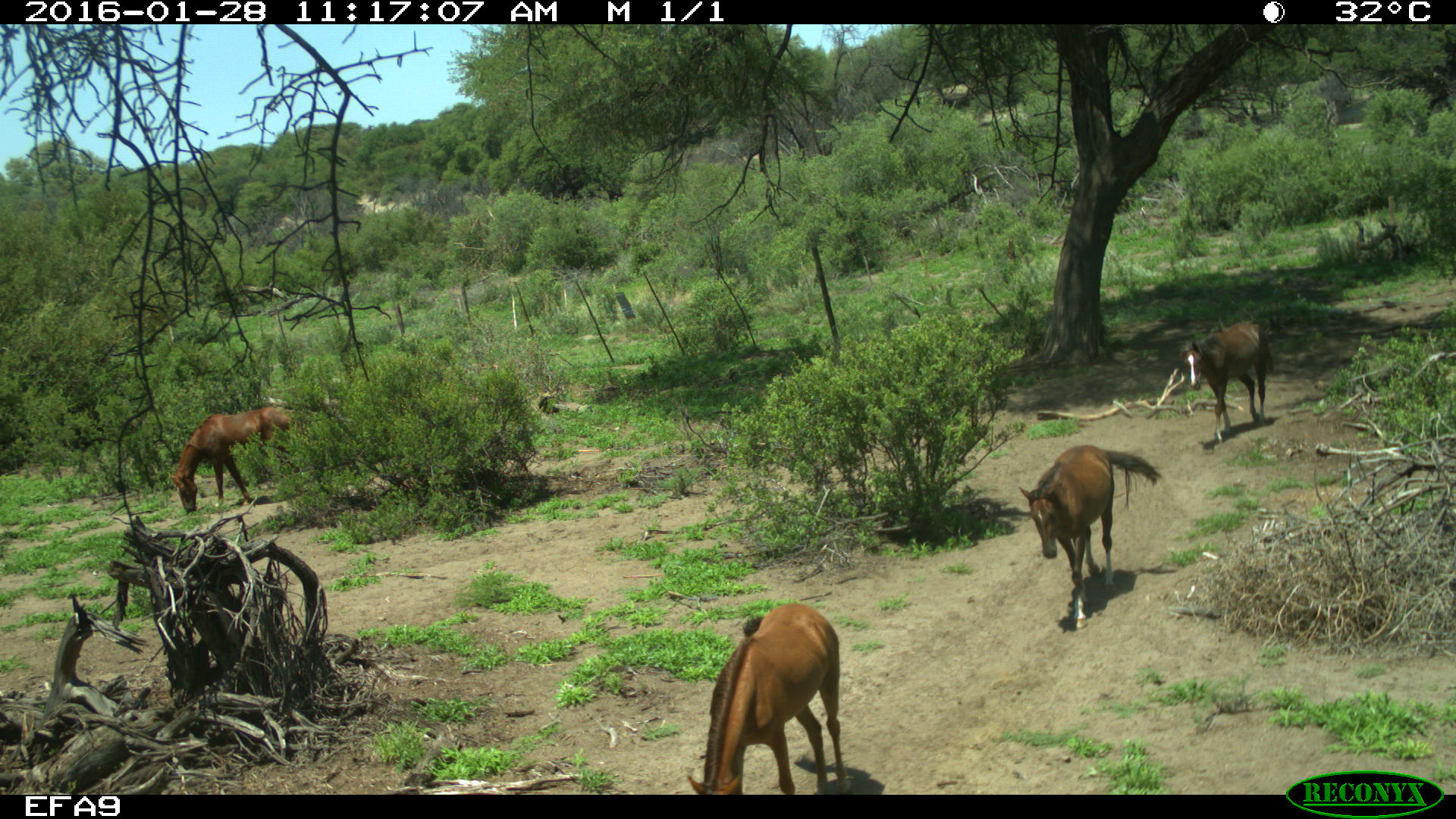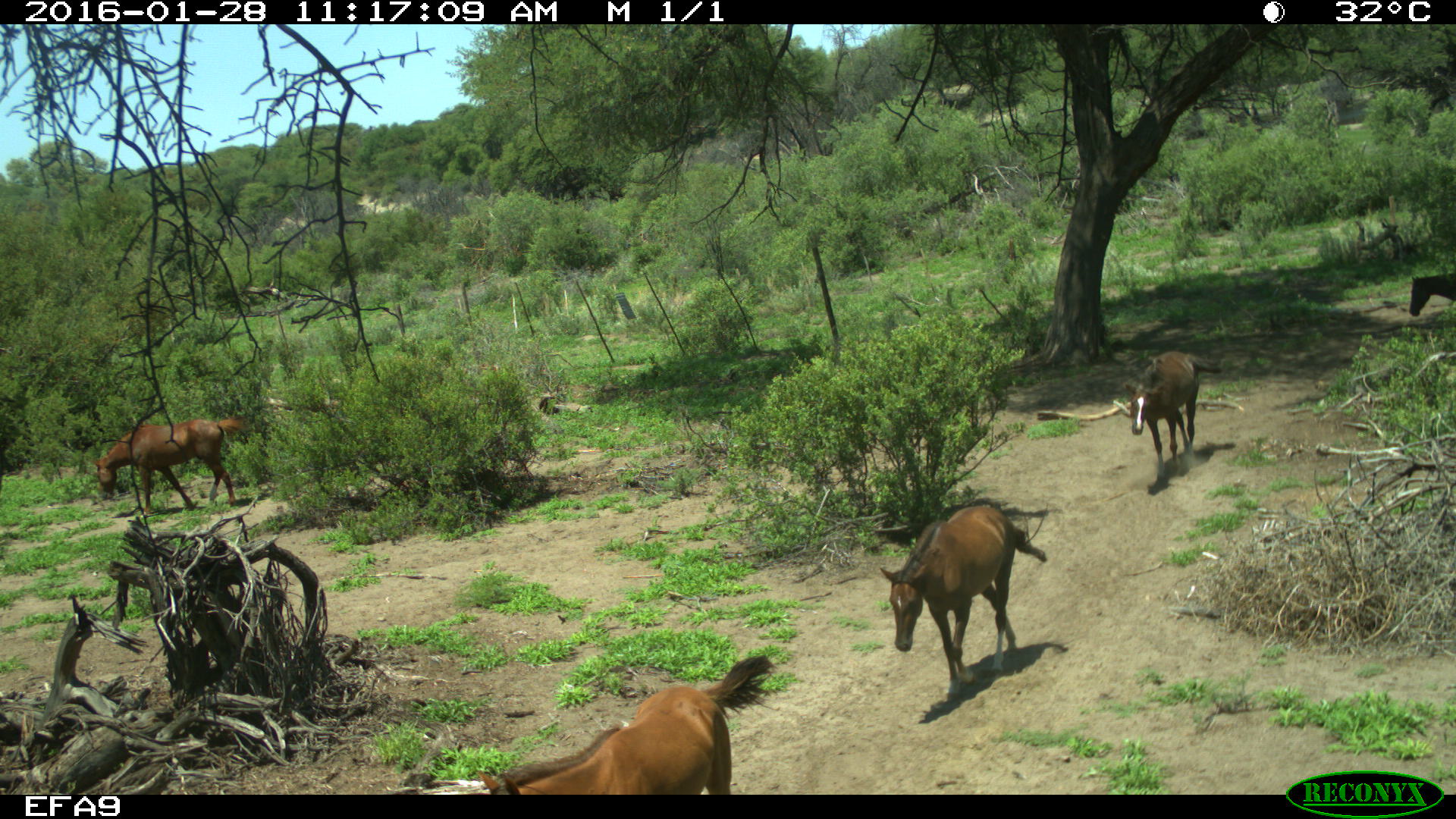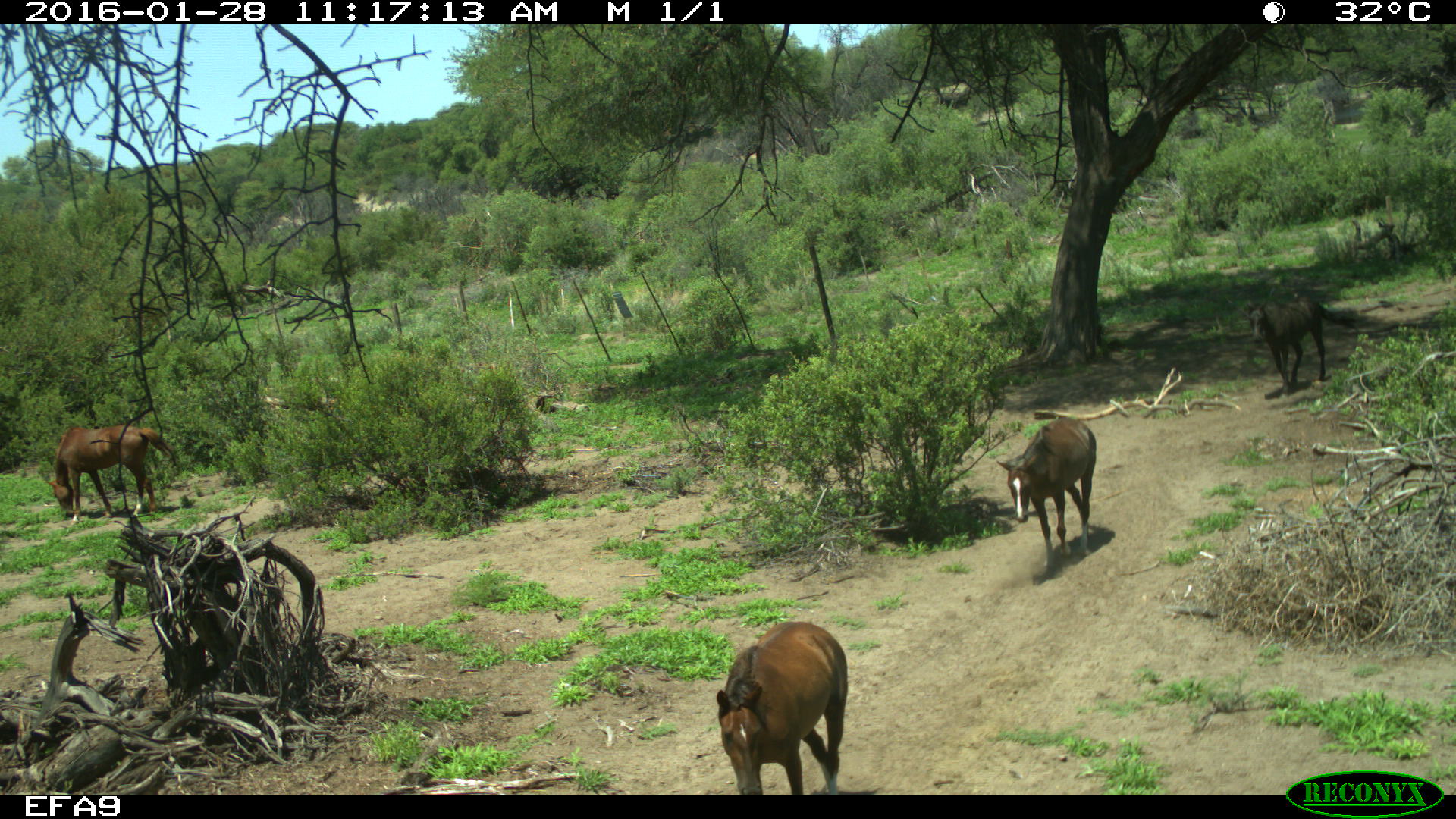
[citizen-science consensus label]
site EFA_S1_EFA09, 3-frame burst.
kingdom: Animalia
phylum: Chordata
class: Mammalia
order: Perissodactyla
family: Equidae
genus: Equus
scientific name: Equus caballus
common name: domestic horse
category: horsedomestic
Horsedomestic (domestic horse) (Equus caballus), count 5. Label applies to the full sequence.